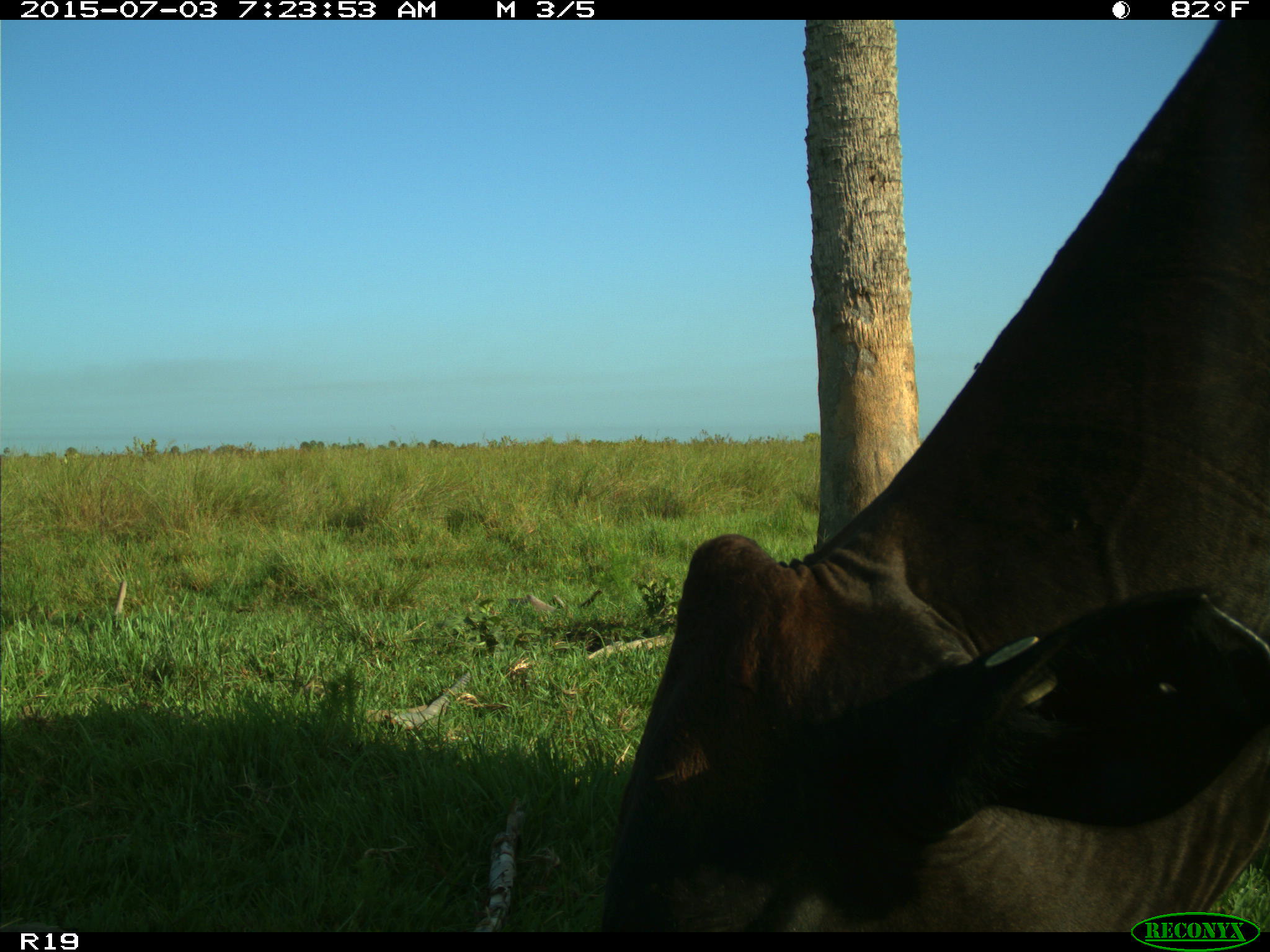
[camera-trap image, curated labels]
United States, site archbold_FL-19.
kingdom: Animalia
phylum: Chordata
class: Mammalia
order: Artiodactyla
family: Bovidae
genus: Bos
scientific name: Bos taurus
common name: domestic cow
Bos taurus (domestic cow).